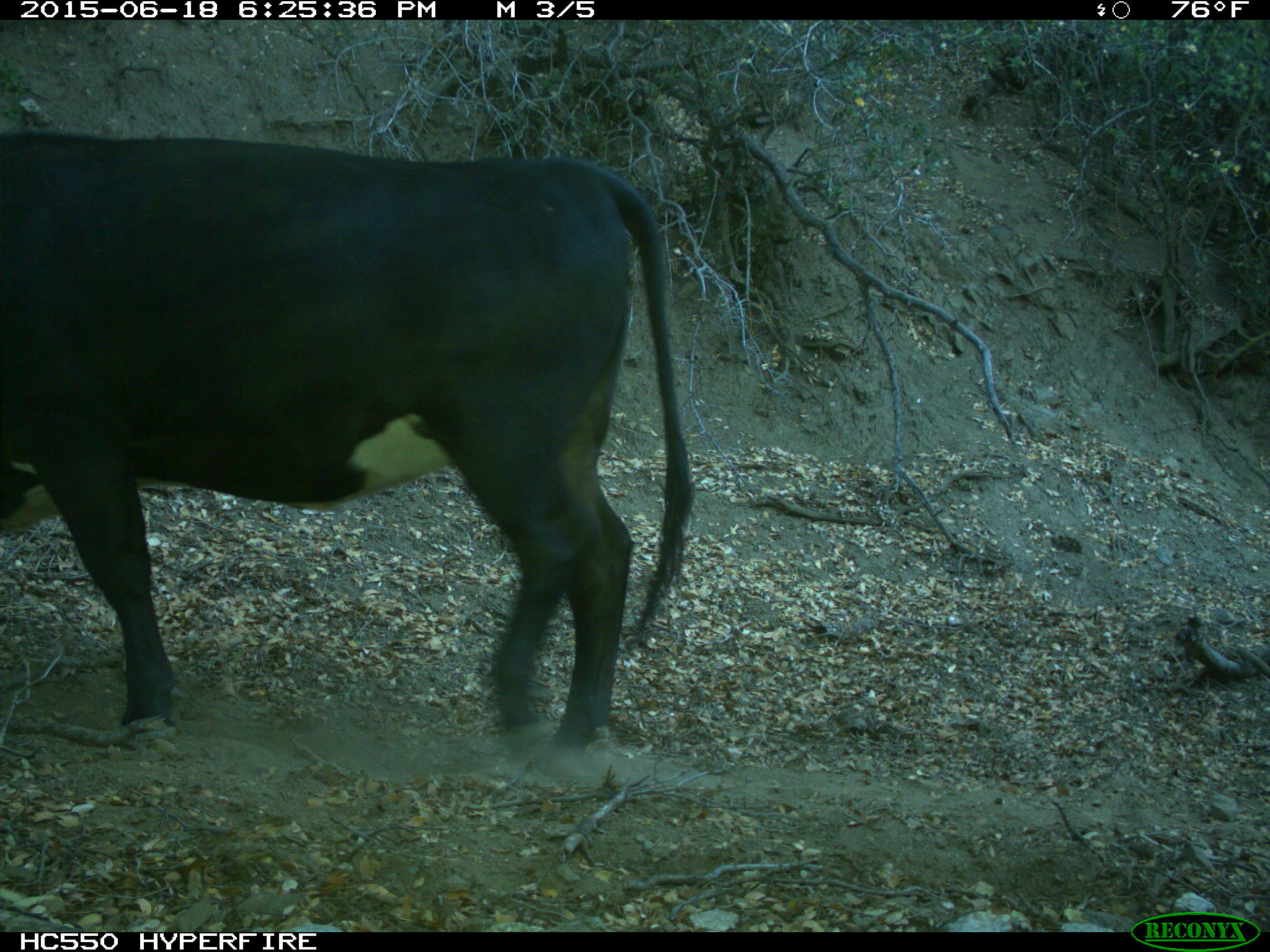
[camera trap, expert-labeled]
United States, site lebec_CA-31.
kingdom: Animalia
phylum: Chordata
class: Mammalia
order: Artiodactyla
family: Bovidae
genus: Bos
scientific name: Bos taurus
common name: domestic cow